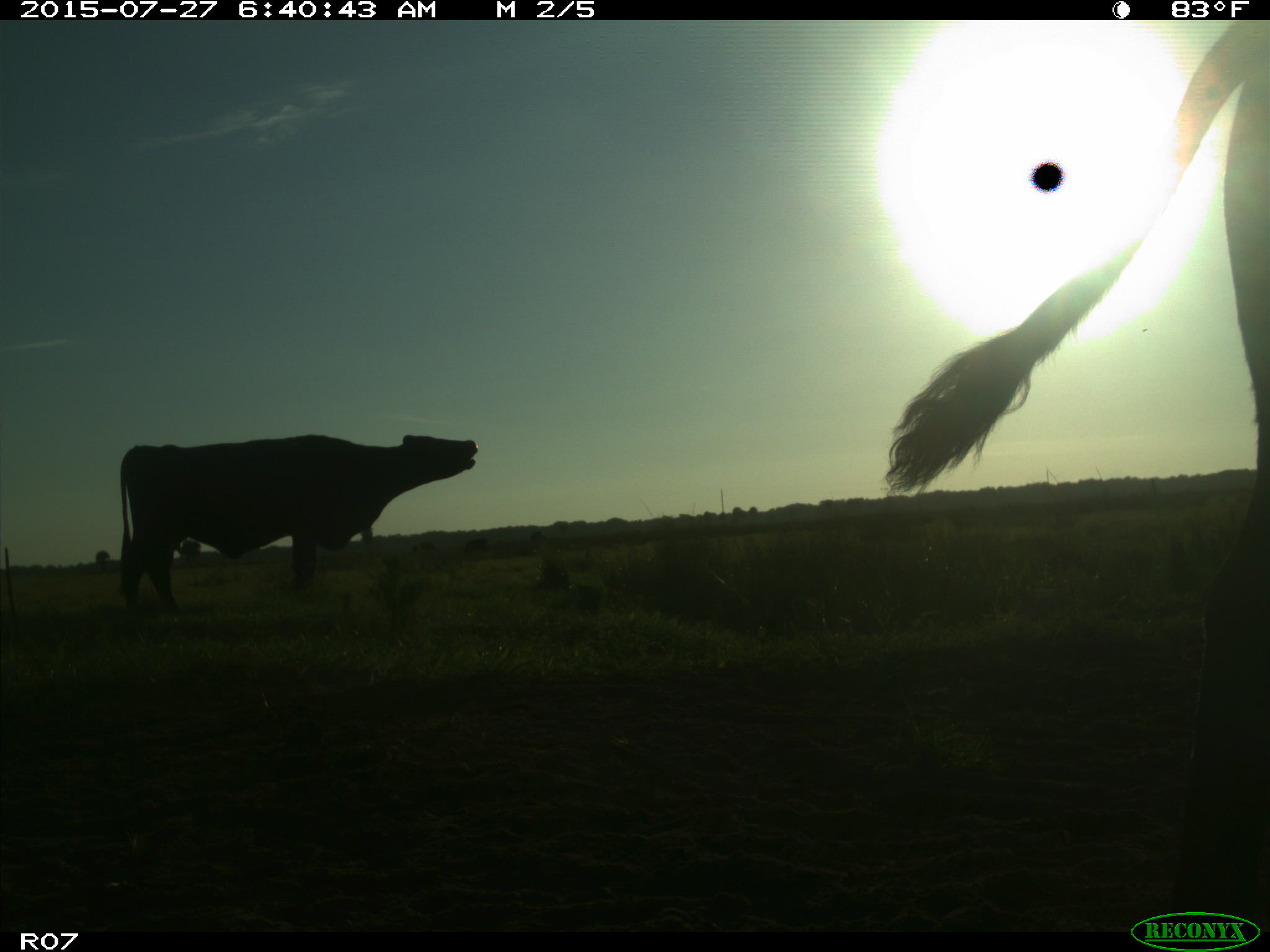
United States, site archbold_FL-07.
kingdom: Animalia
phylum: Chordata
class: Mammalia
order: Artiodactyla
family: Bovidae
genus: Bos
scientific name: Bos taurus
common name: domestic cow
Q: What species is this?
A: Bos taurus (domestic cow).